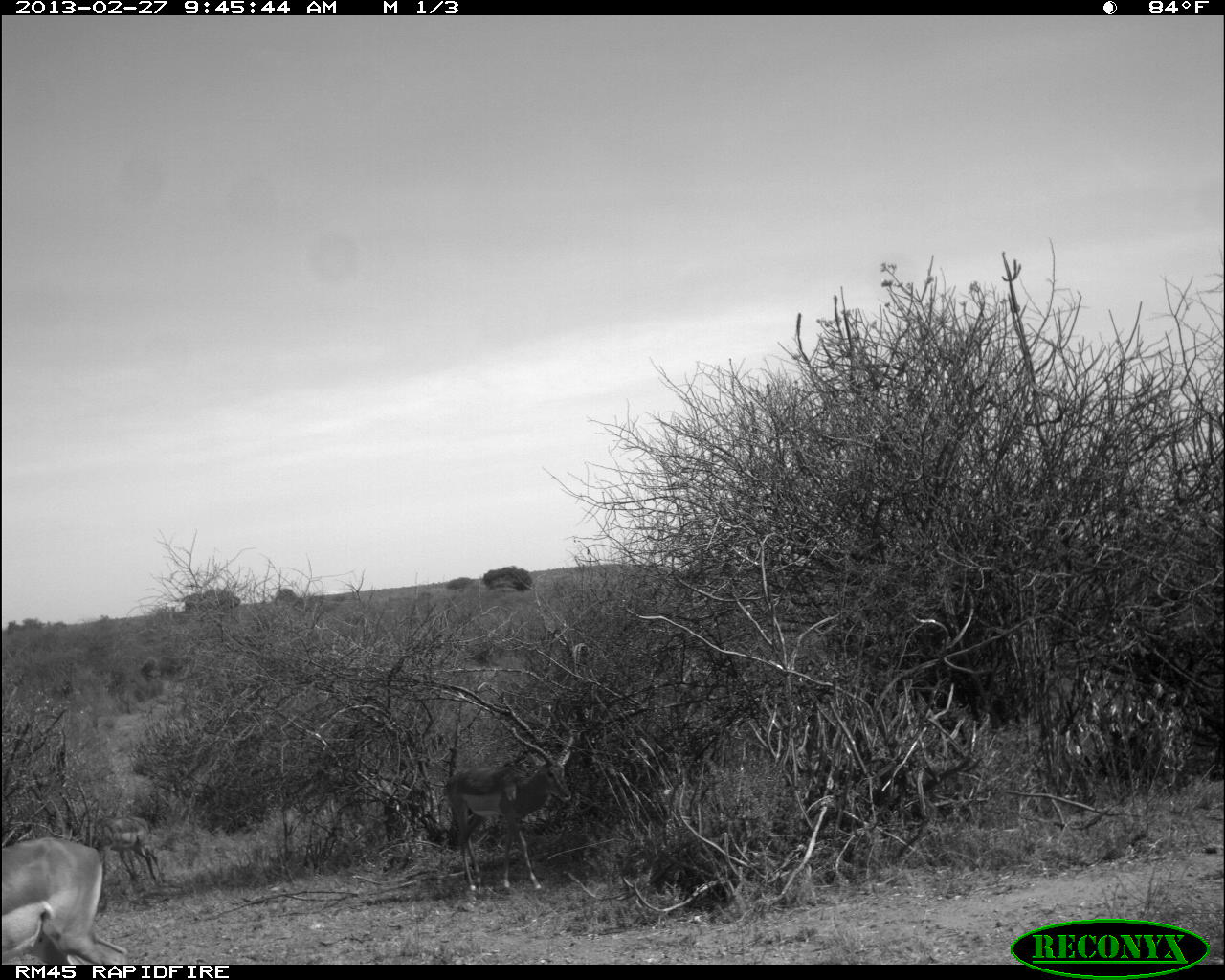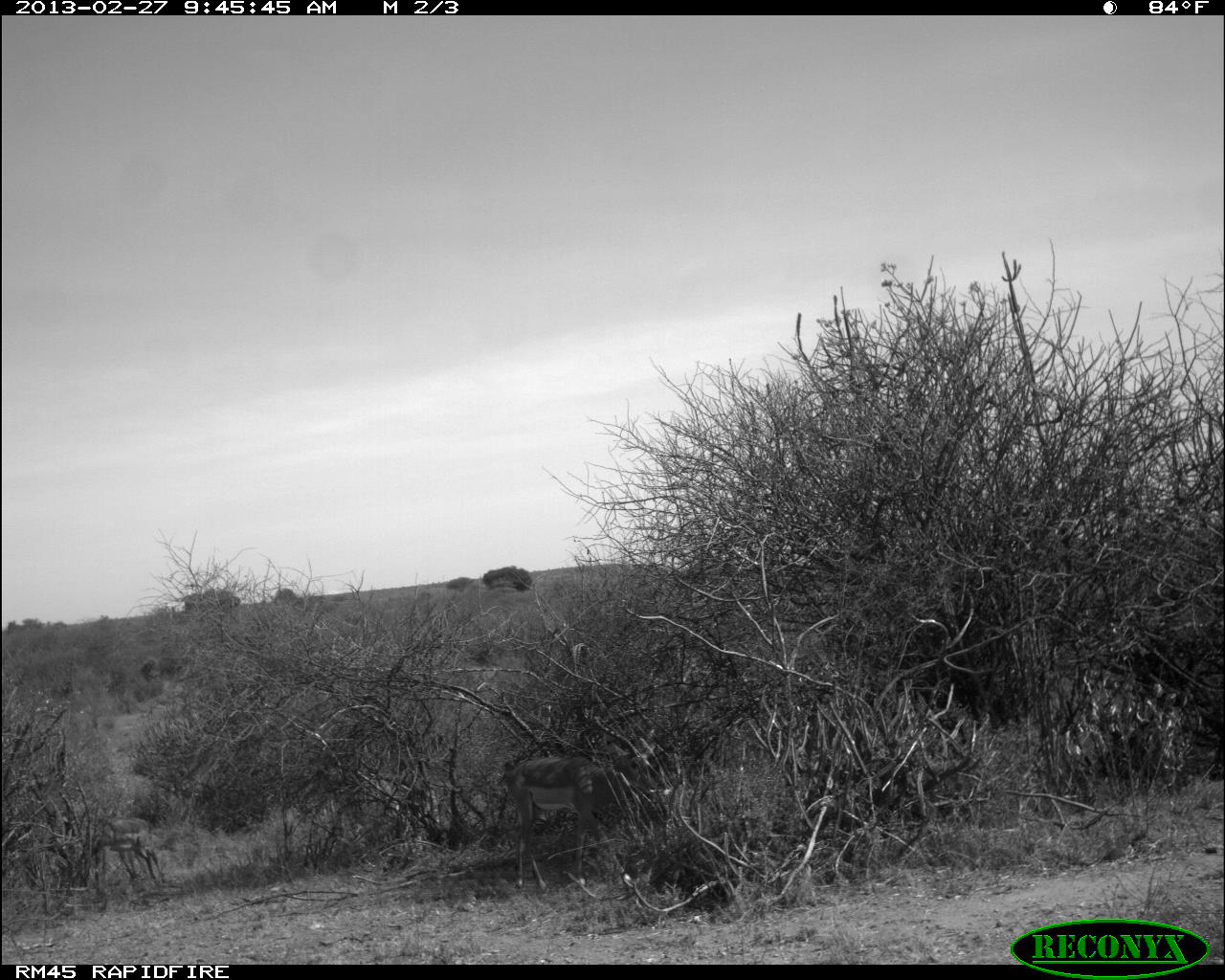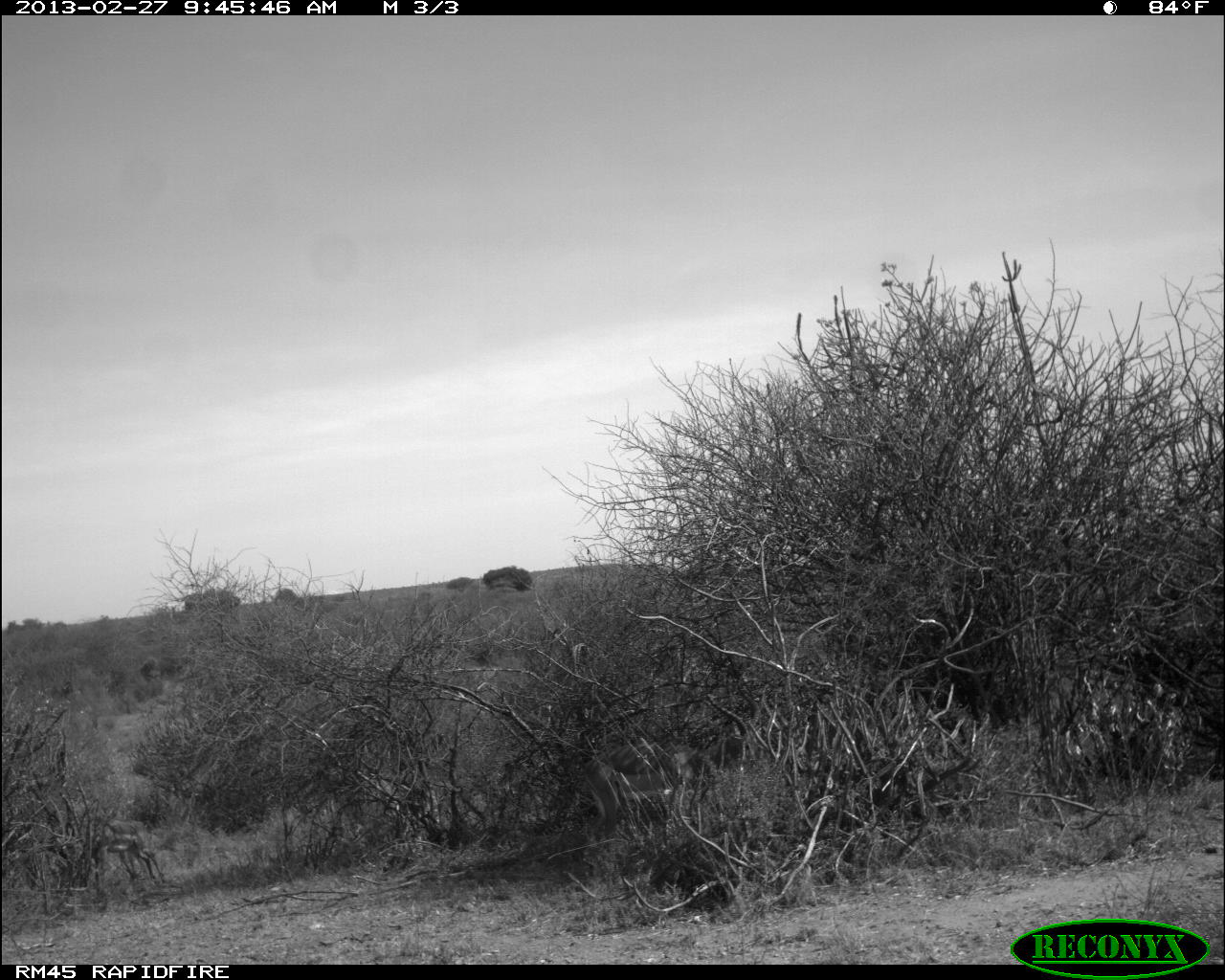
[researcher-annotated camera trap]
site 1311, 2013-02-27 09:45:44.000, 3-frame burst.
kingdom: Animalia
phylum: Chordata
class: Mammalia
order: Artiodactyla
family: Bovidae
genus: Aepyceros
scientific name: Aepyceros melampus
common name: impala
Aepyceros melampus (impala), count 3.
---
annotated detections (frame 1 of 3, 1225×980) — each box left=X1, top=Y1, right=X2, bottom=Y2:
aepyceros melampus: left=441, top=721, right=575, bottom=891; left=0, top=836, right=127, bottom=964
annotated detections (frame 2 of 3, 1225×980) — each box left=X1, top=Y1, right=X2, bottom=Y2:
aepyceros melampus: left=507, top=754, right=655, bottom=888; left=97, top=818, right=163, bottom=880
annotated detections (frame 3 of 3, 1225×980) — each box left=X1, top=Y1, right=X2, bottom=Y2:
aepyceros melampus: left=89, top=818, right=164, bottom=883